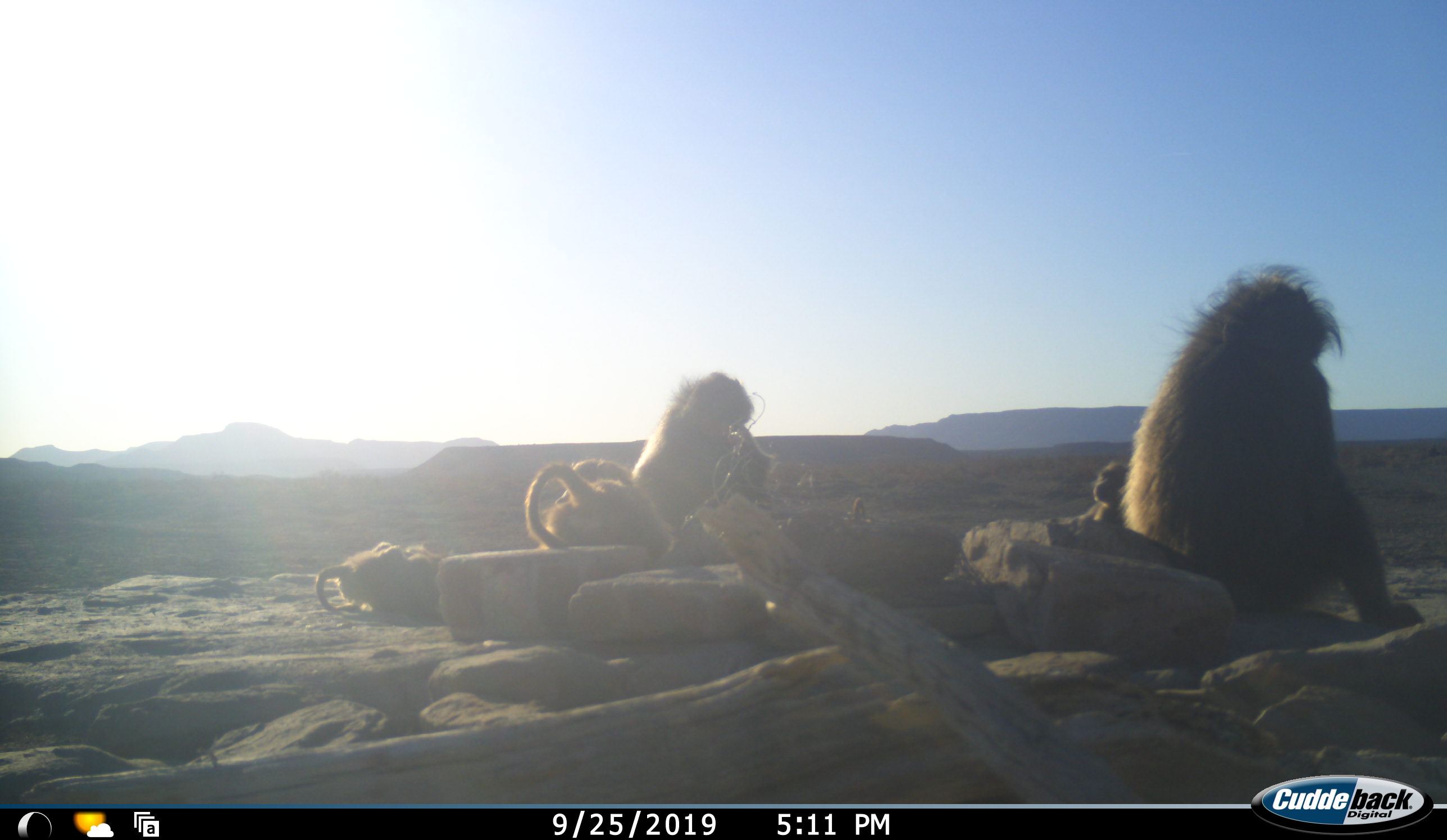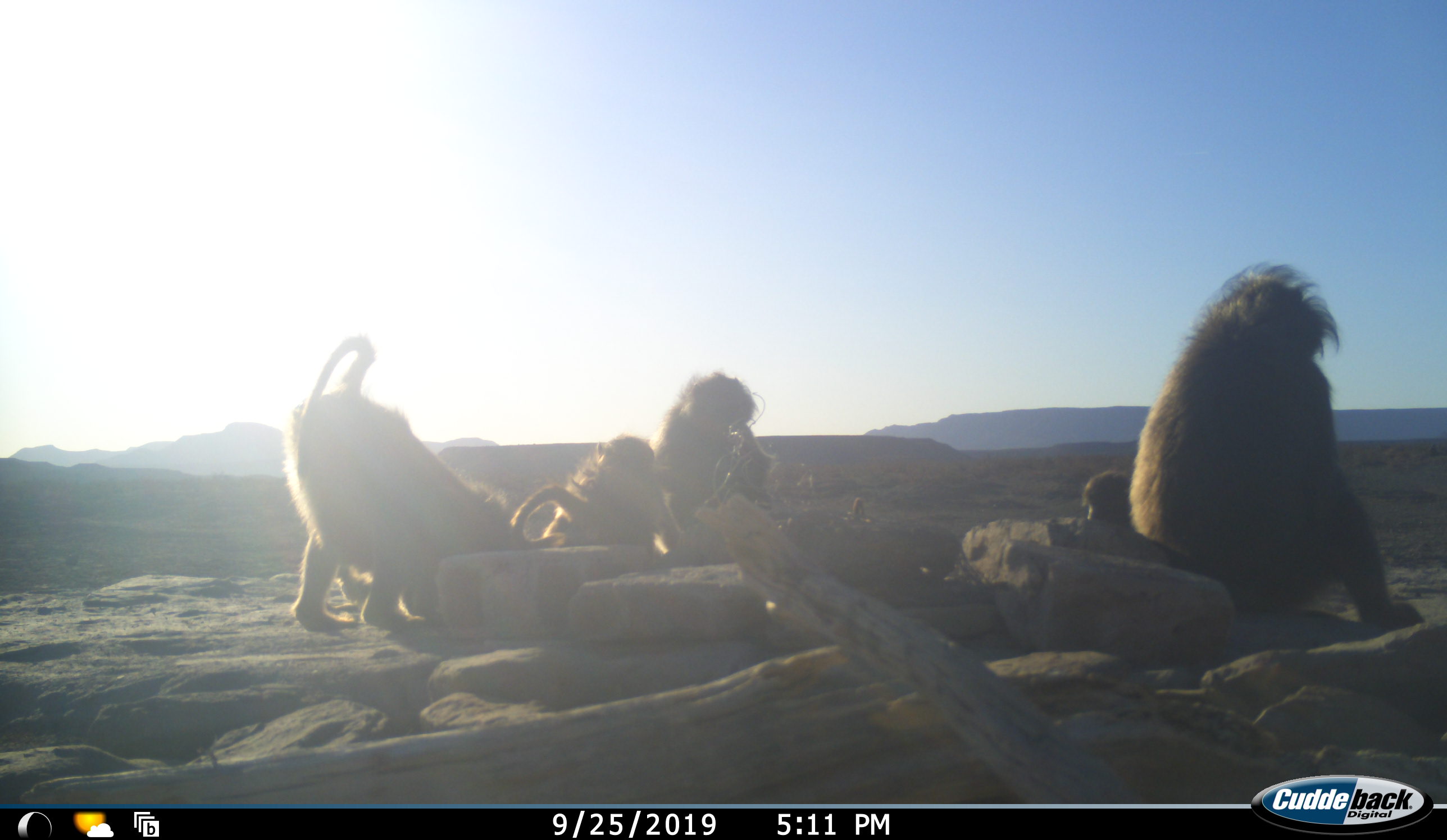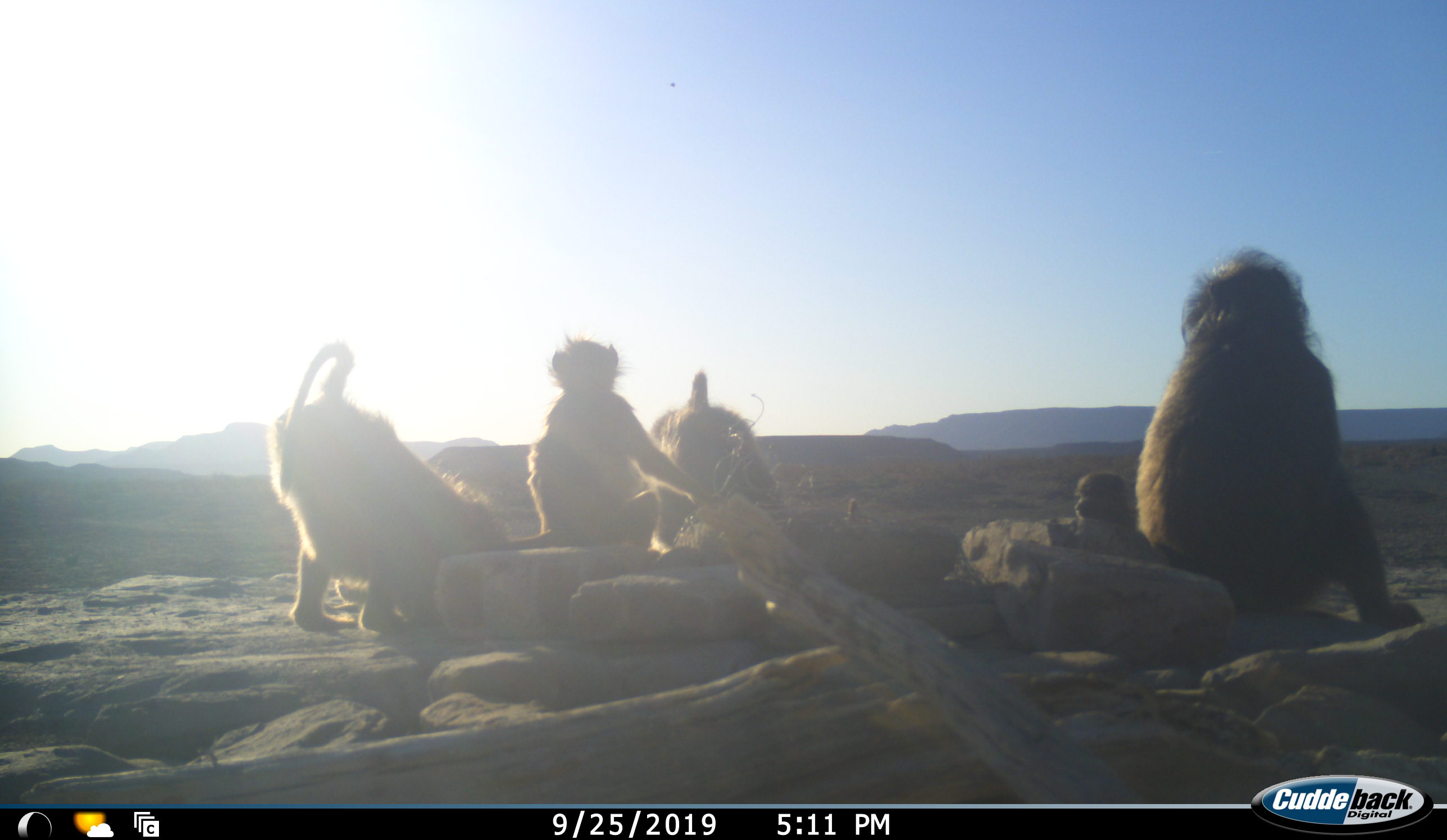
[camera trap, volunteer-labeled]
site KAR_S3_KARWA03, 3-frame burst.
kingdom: Animalia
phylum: Chordata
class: Mammalia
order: Primates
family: Cercopithecidae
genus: Papio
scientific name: Papio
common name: baboon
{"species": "baboon (Papio)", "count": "5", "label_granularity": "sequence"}